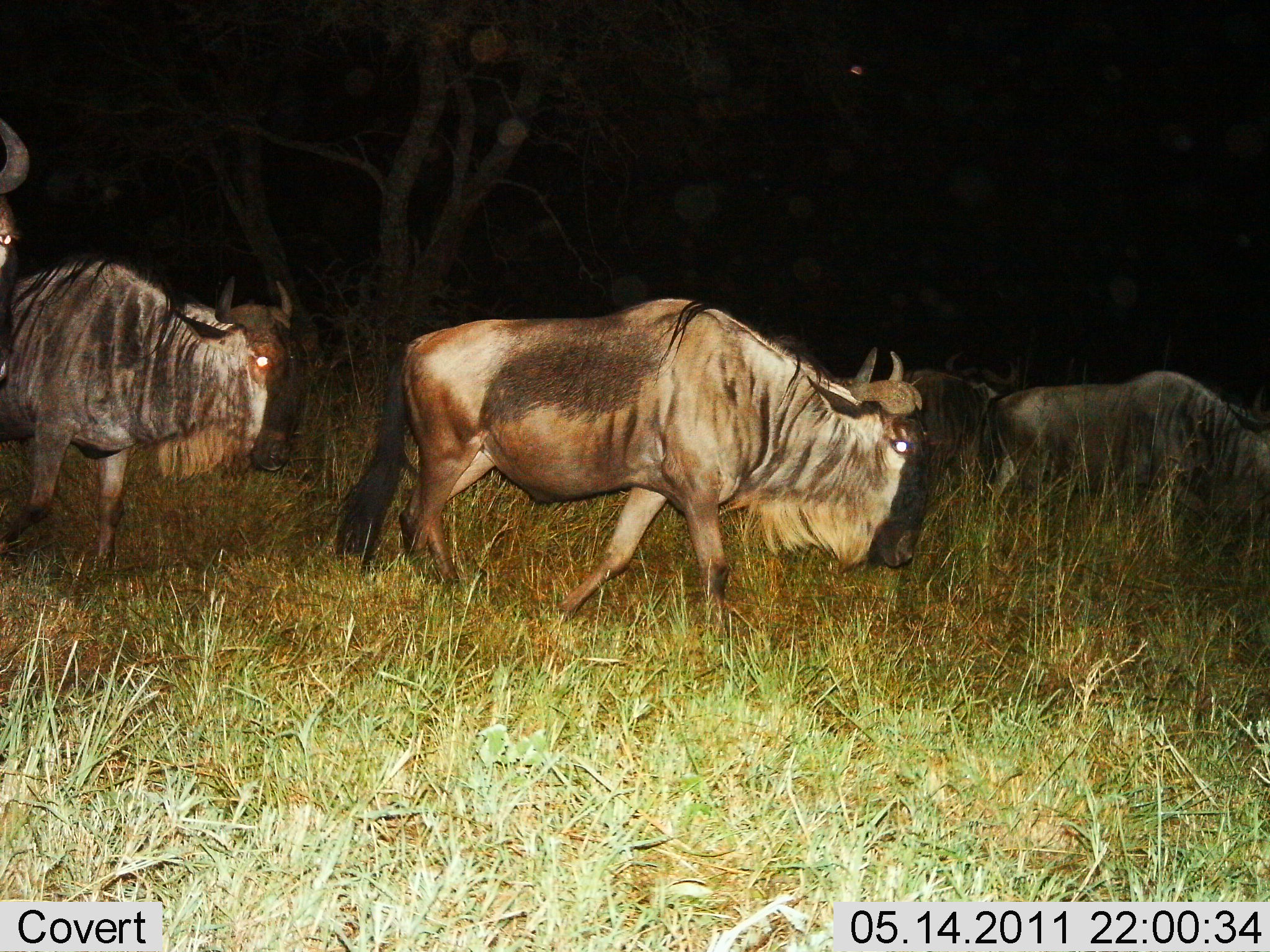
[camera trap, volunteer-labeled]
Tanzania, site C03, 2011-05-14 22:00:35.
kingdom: Animalia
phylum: Chordata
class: Mammalia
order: Artiodactyla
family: Bovidae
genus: Connochaetes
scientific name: Connochaetes taurinus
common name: blue wildebeest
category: wildebeest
Wildebeest (blue wildebeest) (Connochaetes taurinus), count 5. Behavior (volunteer vote fractions): standing 10%, resting 0%, moving 90%, interacting 0%. Young present (vote fraction): 0%. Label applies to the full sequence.